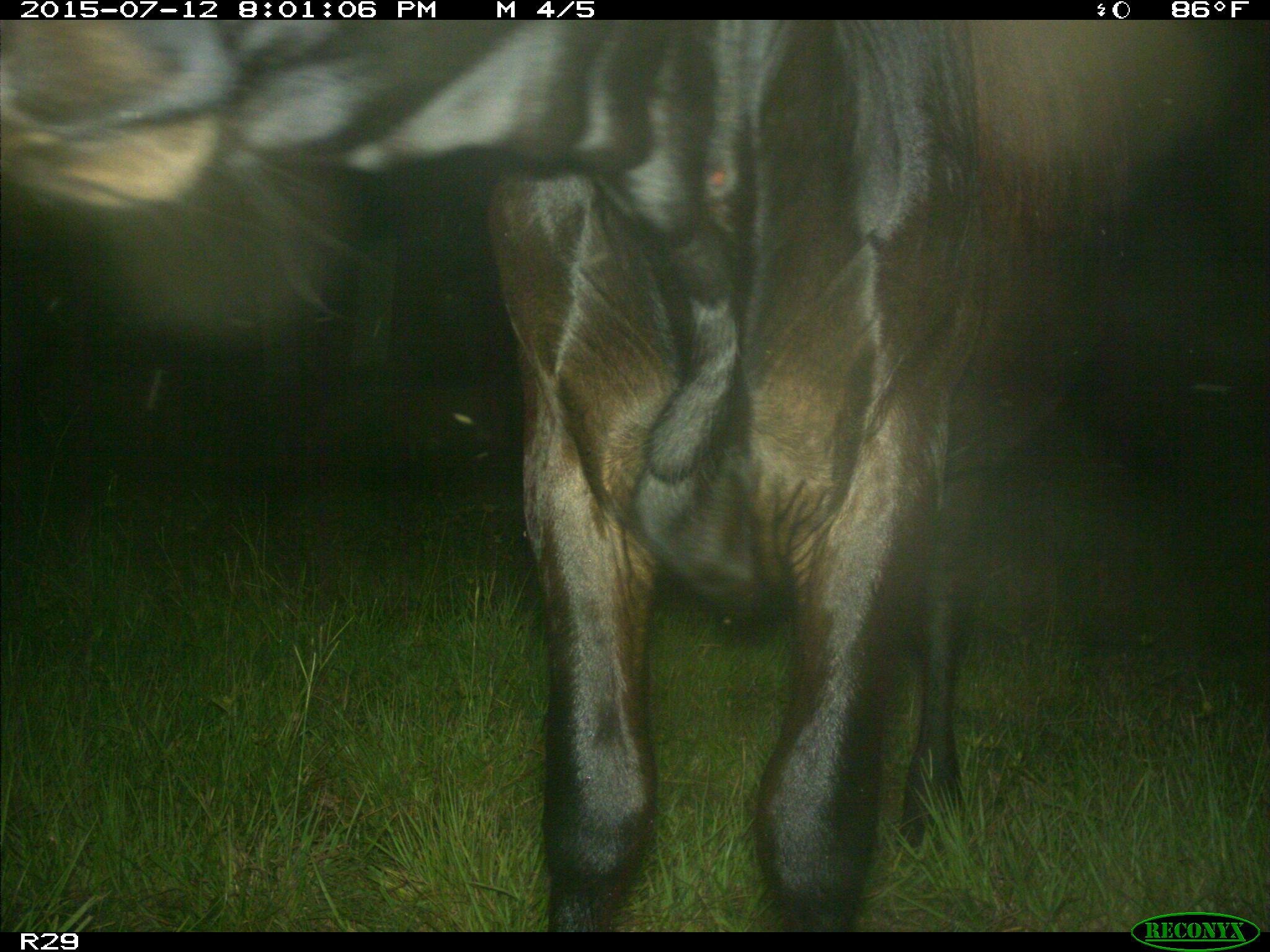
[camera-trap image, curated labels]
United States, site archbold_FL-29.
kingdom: Animalia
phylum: Chordata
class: Mammalia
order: Artiodactyla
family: Bovidae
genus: Bos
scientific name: Bos taurus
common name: domestic cow